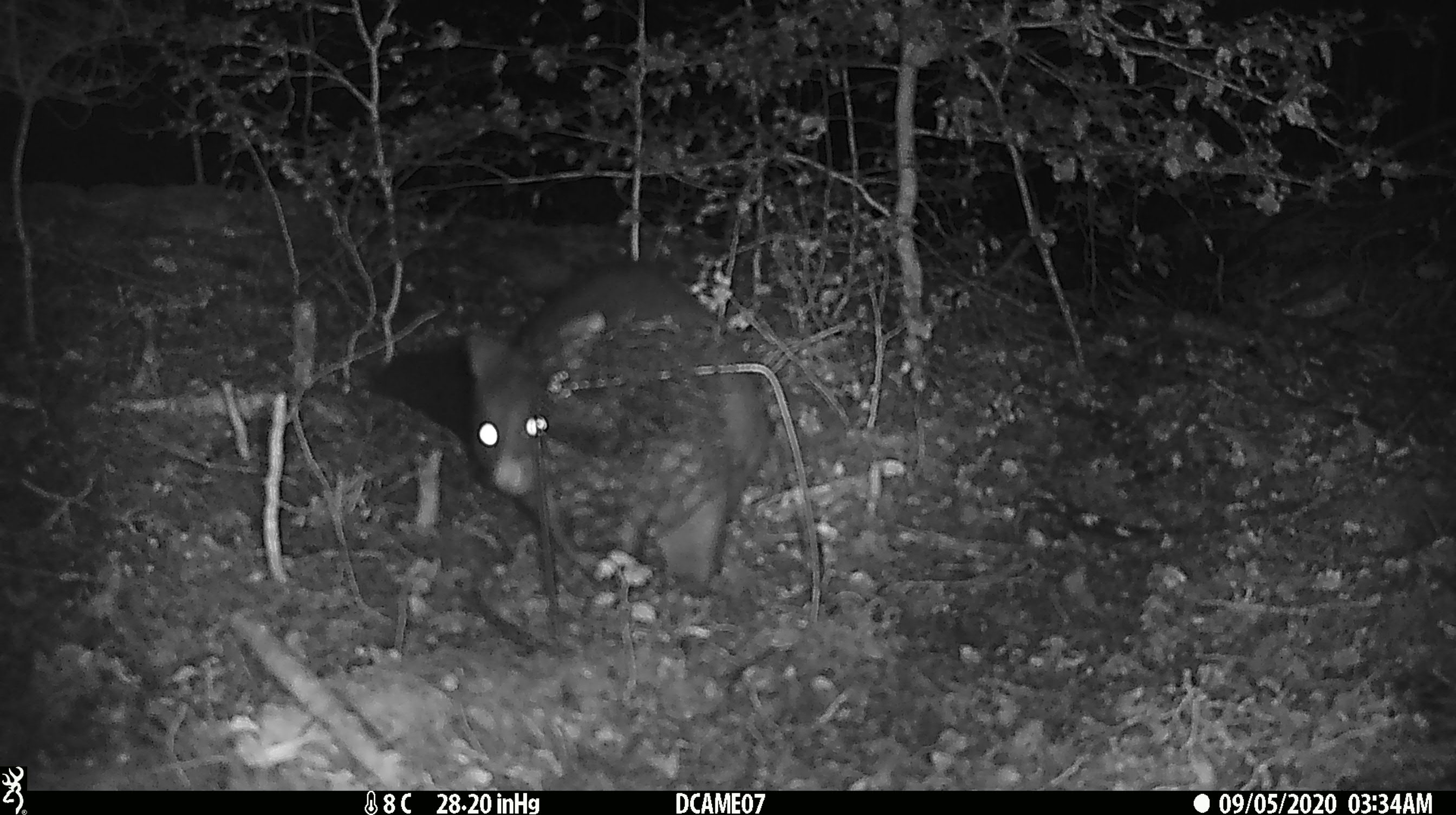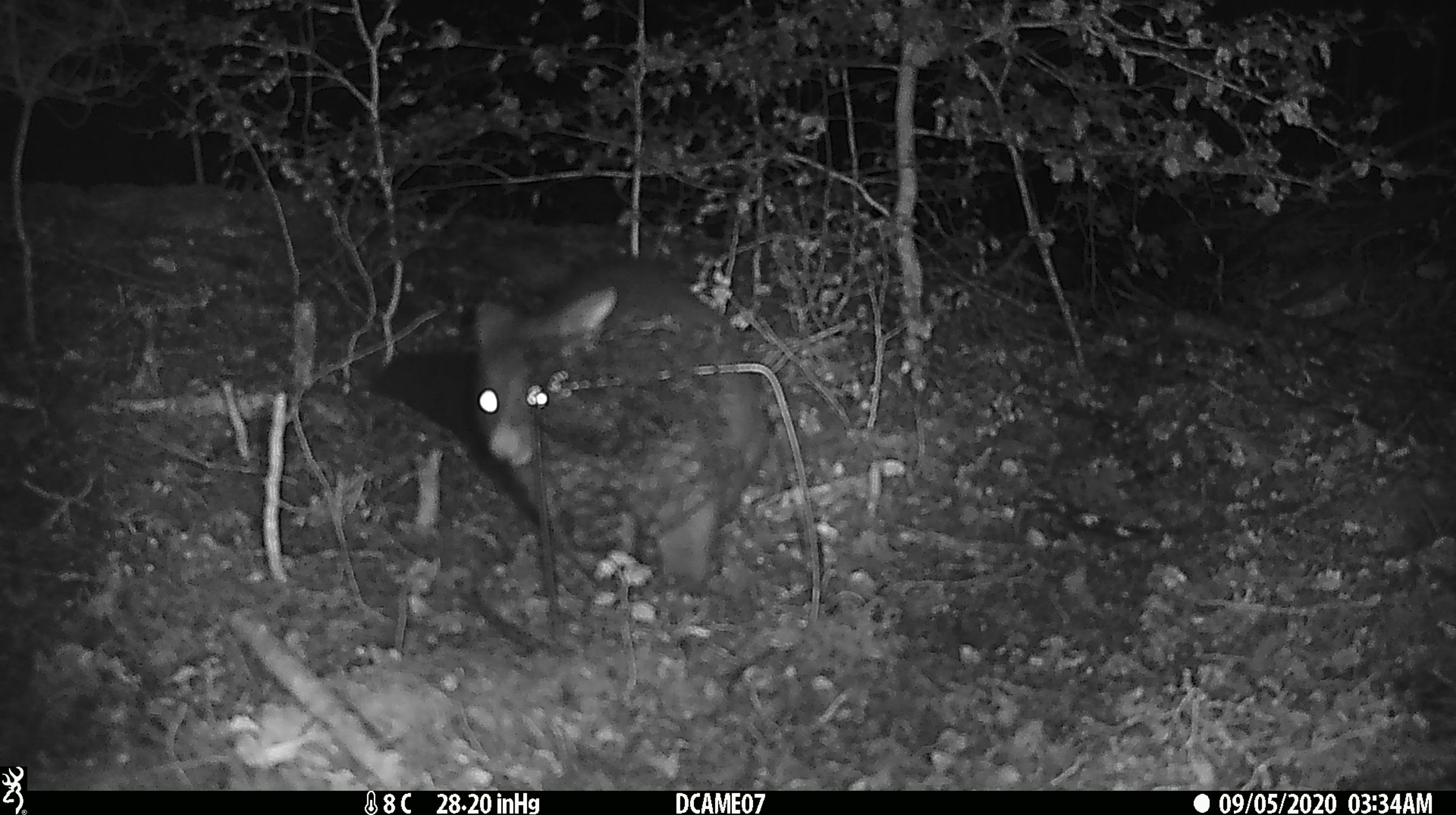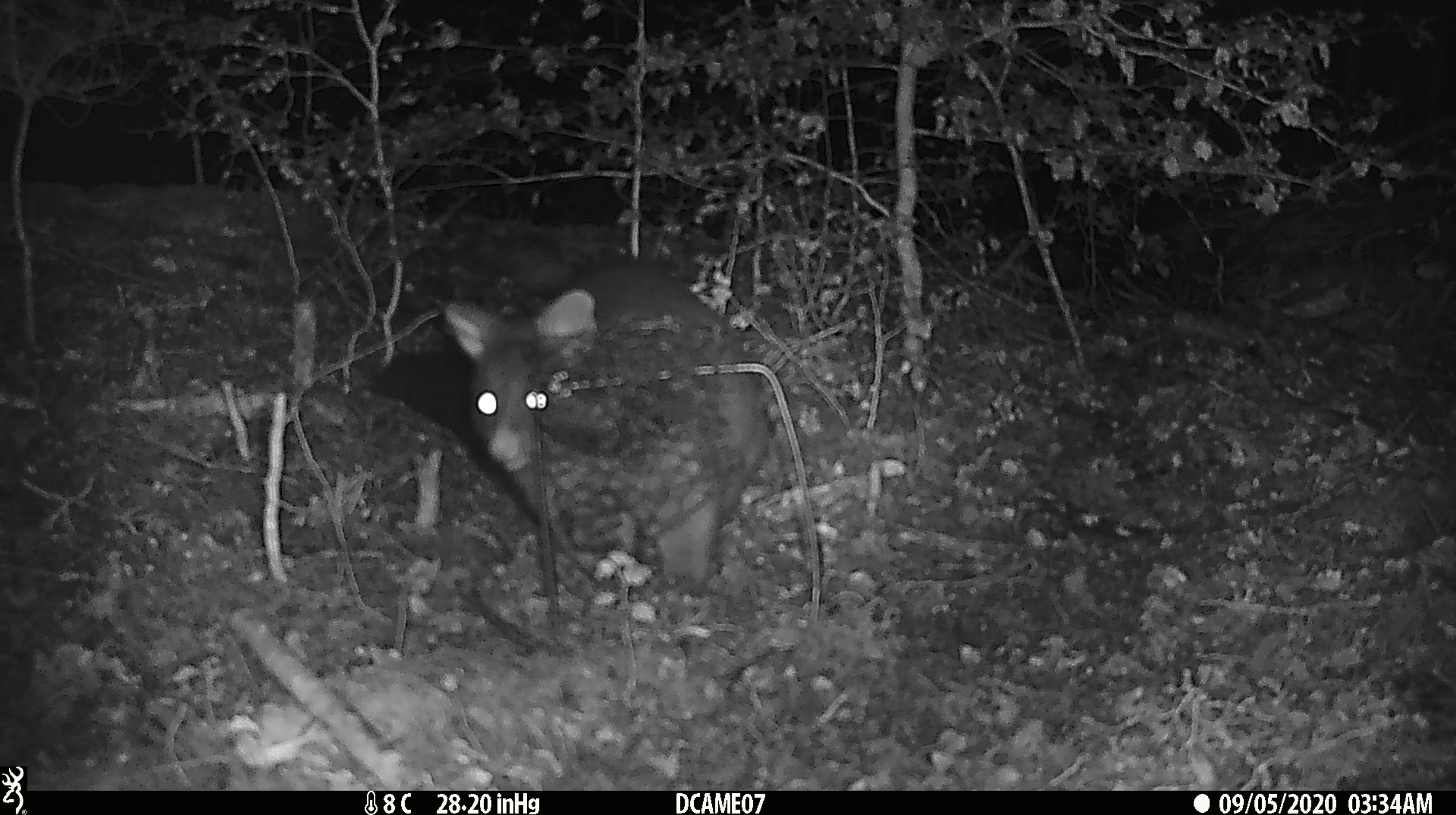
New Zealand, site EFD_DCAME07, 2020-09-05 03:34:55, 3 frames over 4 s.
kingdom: Animalia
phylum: Chordata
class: Mammalia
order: Diprotodontia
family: Phalangeridae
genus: Trichosurus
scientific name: Trichosurus vulpecula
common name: common brushtail possum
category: possum